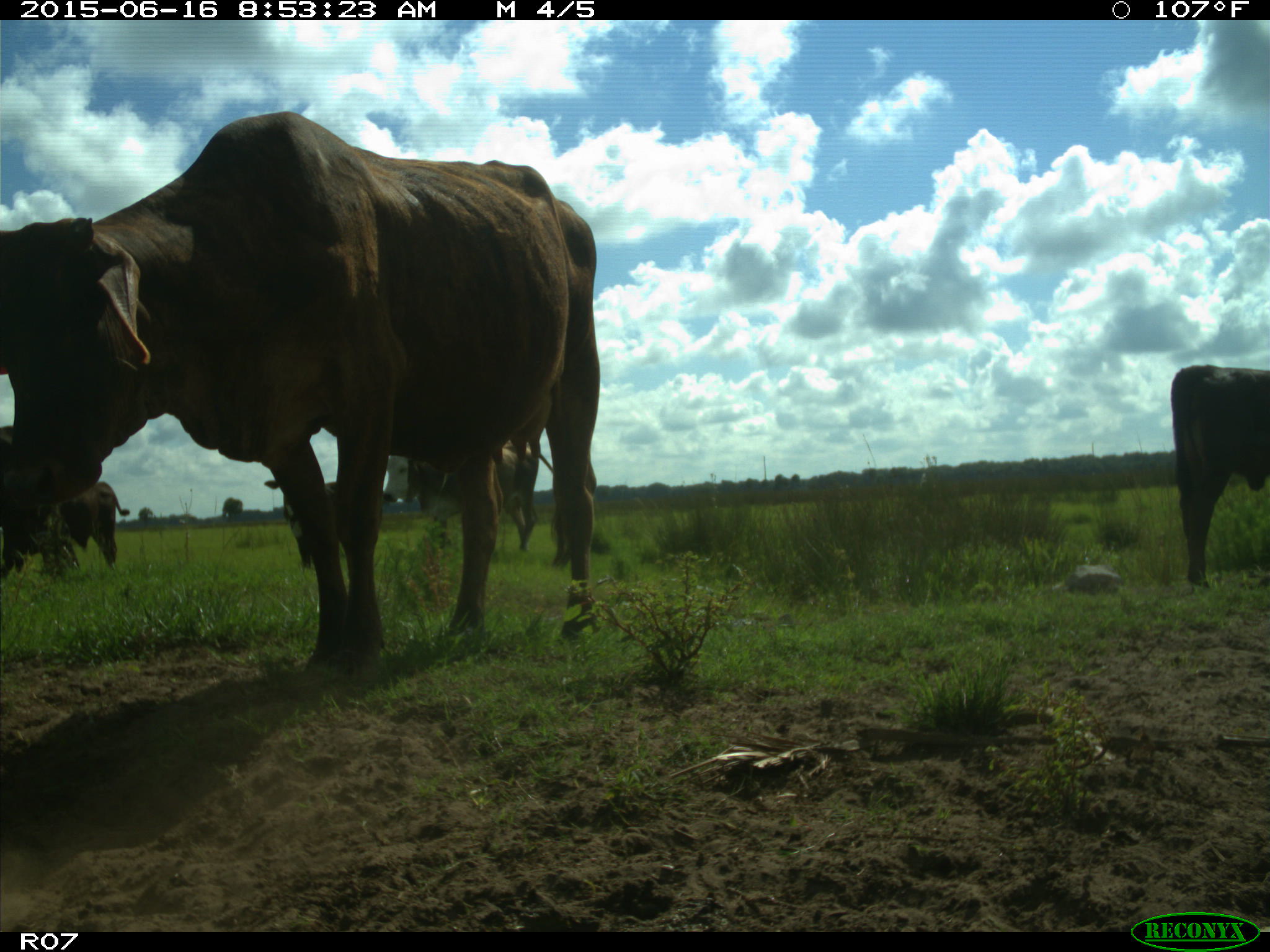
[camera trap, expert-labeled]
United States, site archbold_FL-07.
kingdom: Animalia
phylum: Chordata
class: Mammalia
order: Artiodactyla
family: Bovidae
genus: Bos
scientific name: Bos taurus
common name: domestic cow